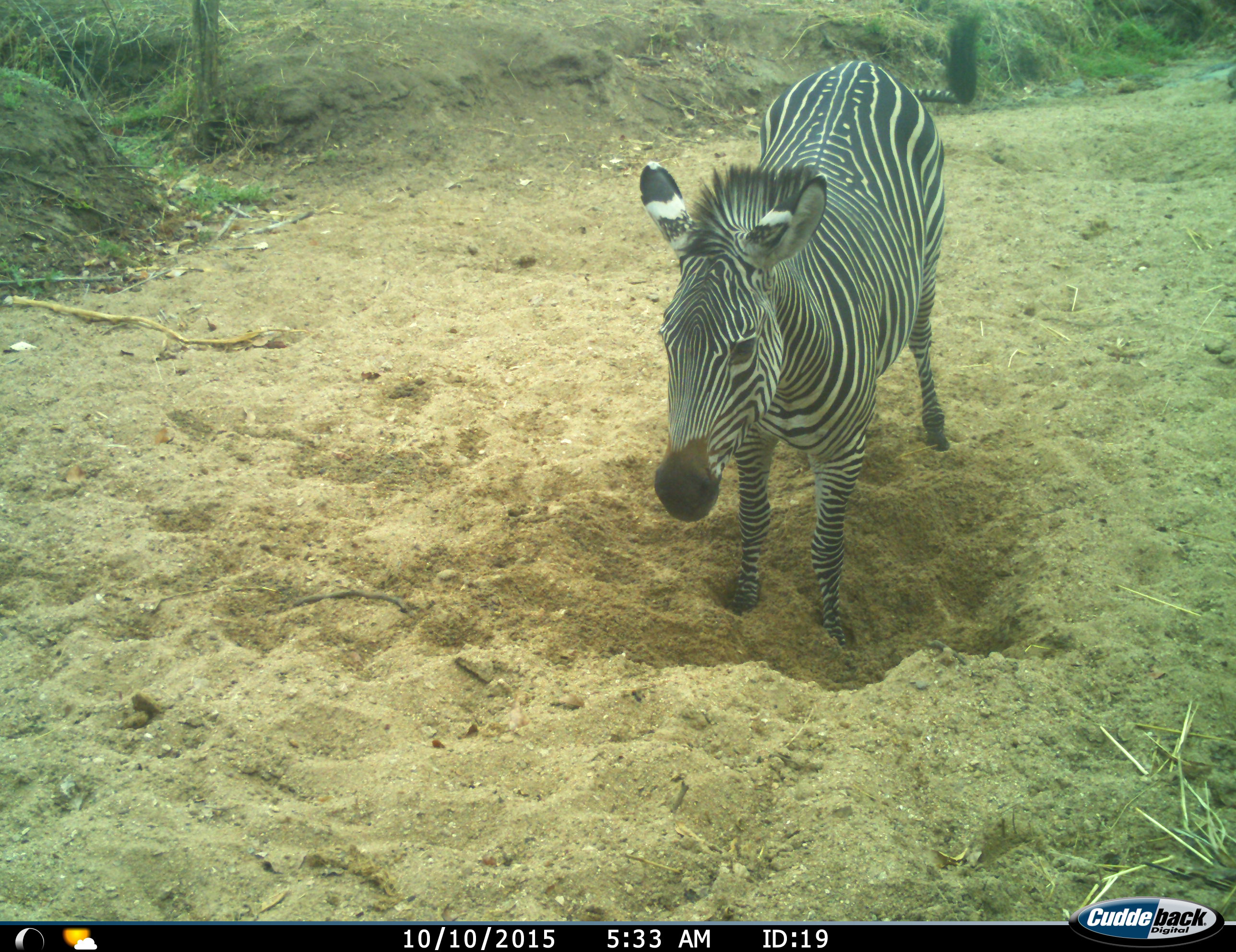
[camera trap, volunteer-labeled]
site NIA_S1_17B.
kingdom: Animalia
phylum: Chordata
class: Mammalia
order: Perissodactyla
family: Equidae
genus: Equus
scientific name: Equus quagga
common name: plains zebra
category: zebraplains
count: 1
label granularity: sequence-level